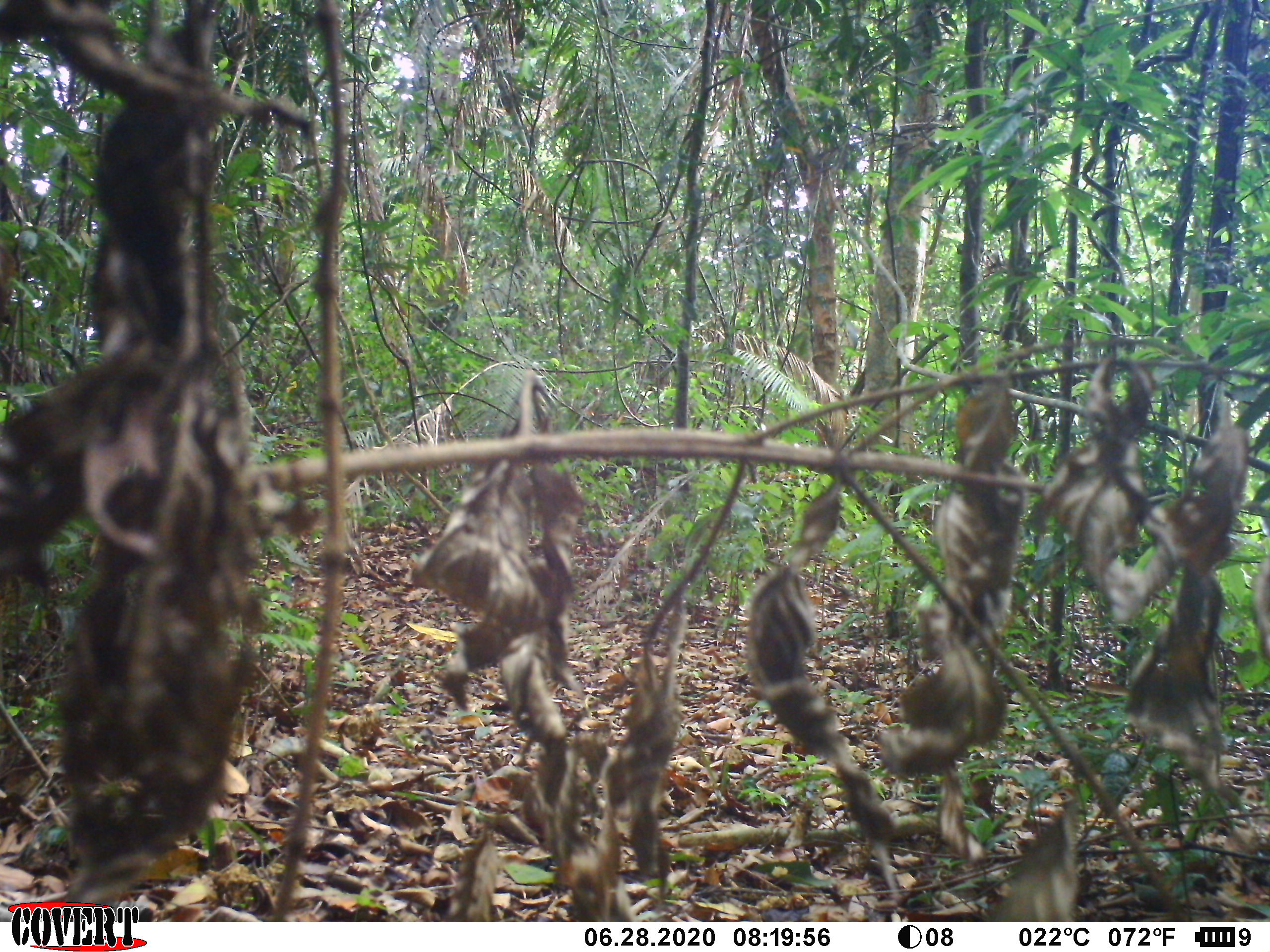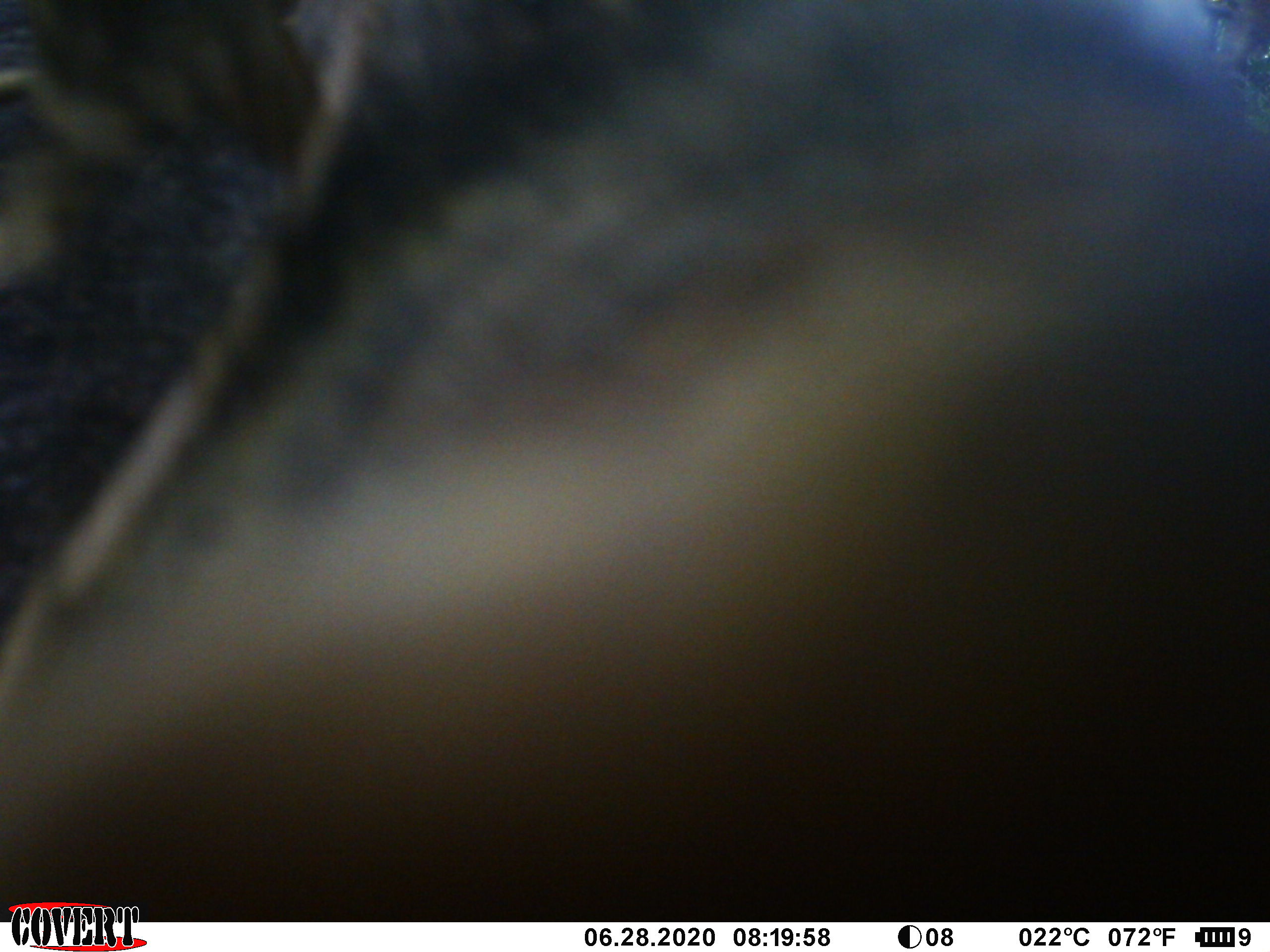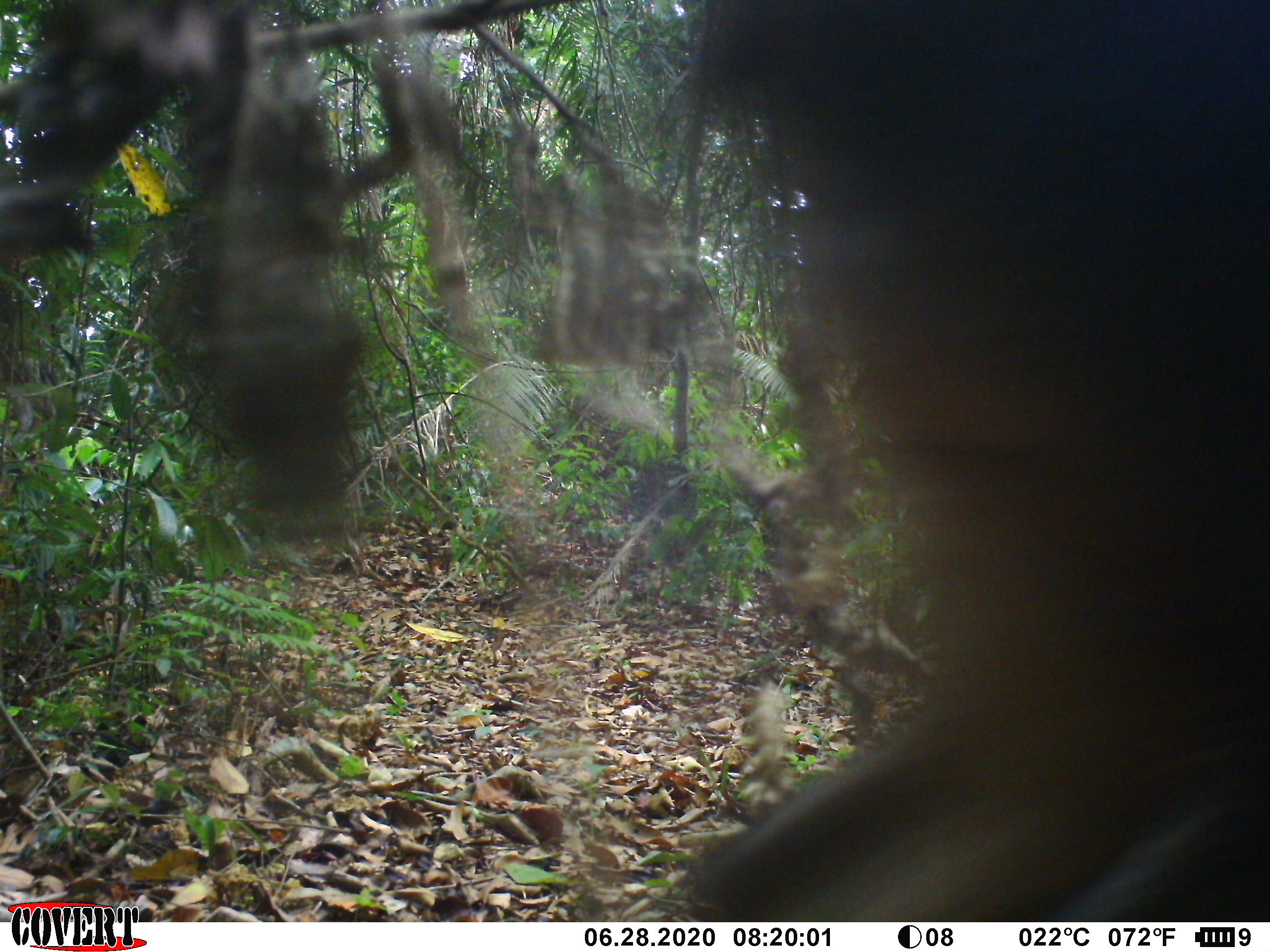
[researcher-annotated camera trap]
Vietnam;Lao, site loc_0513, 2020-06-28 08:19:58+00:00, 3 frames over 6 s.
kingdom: Animalia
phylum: Chordata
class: Mammalia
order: Artiodactyla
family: Suidae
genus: Sus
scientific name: Sus scrofa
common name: eurasian wild pig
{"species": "eurasian wild pig (Sus scrofa)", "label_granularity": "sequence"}